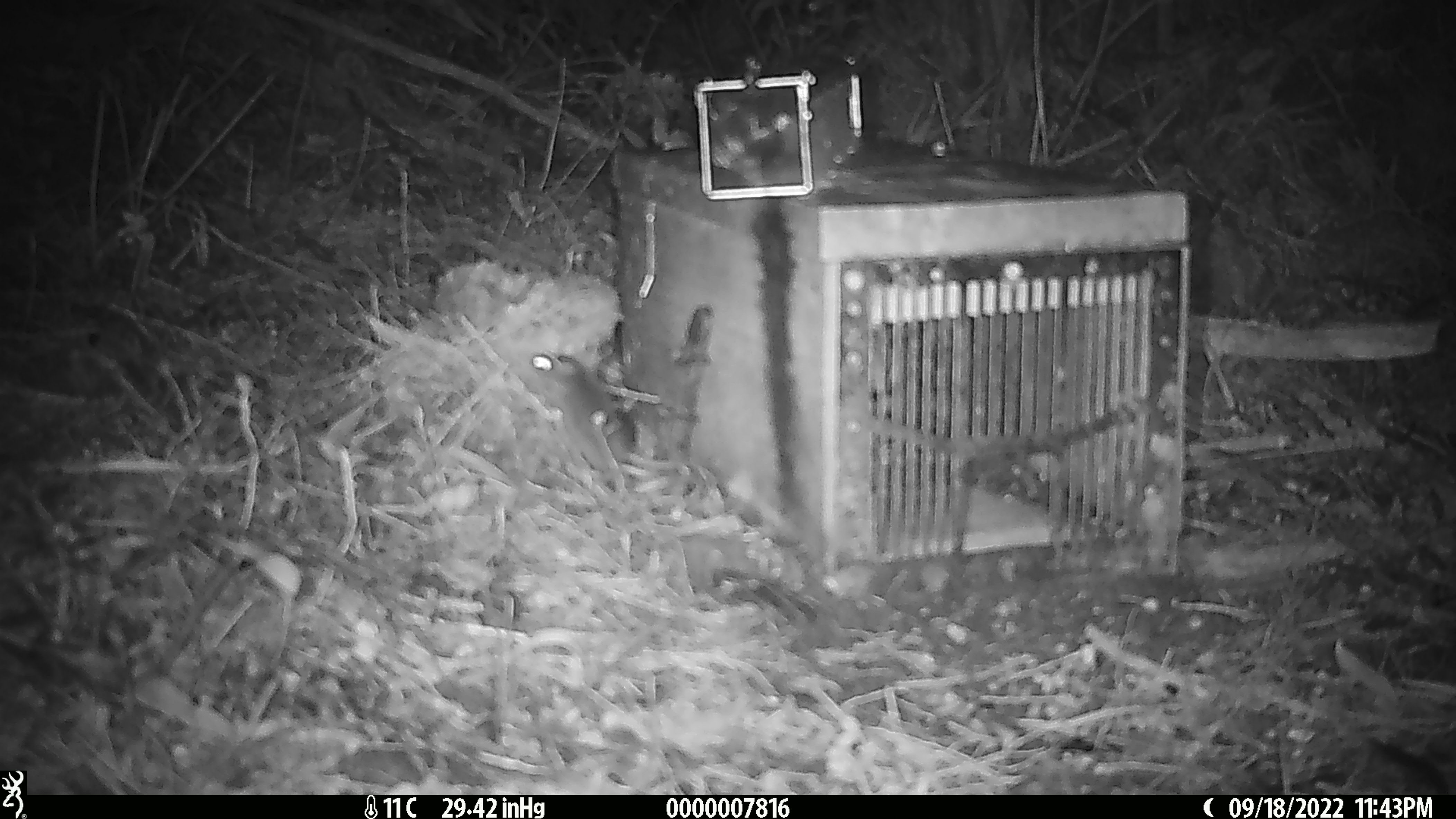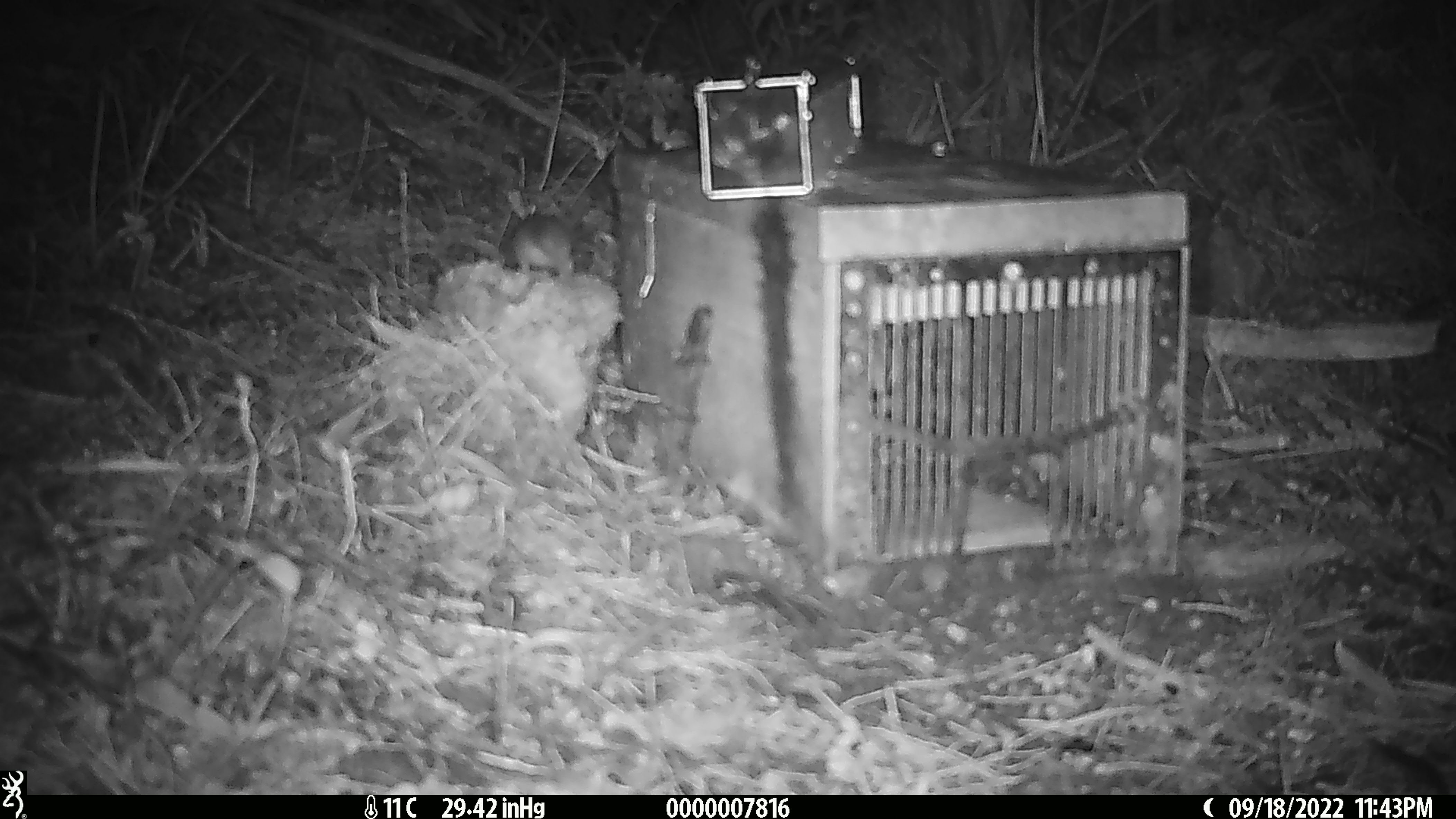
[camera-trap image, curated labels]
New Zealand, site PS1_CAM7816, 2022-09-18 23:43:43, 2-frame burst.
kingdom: Animalia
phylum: Chordata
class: Mammalia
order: Rodentia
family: Muridae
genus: Mus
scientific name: Mus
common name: mouse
Mouse (Mus).